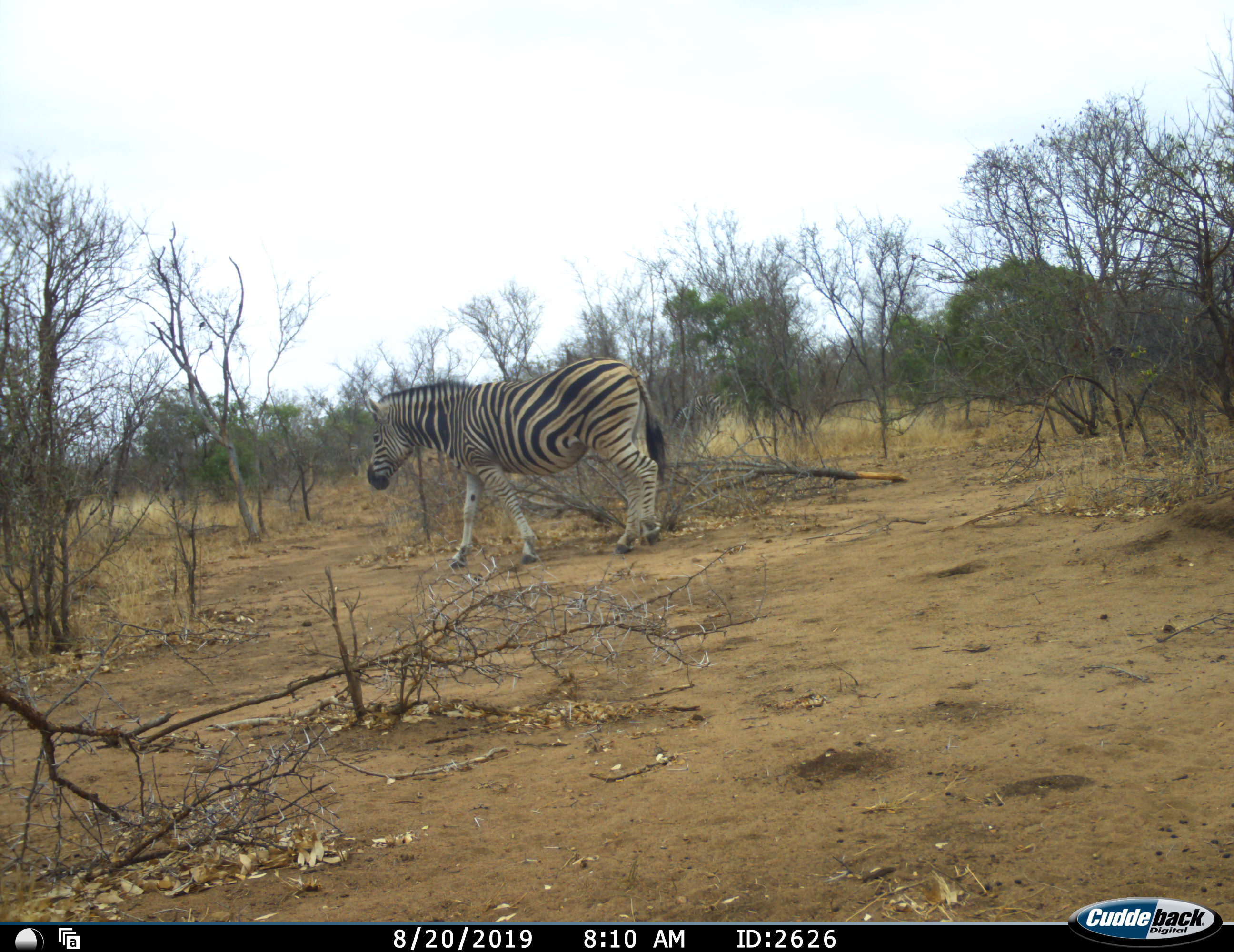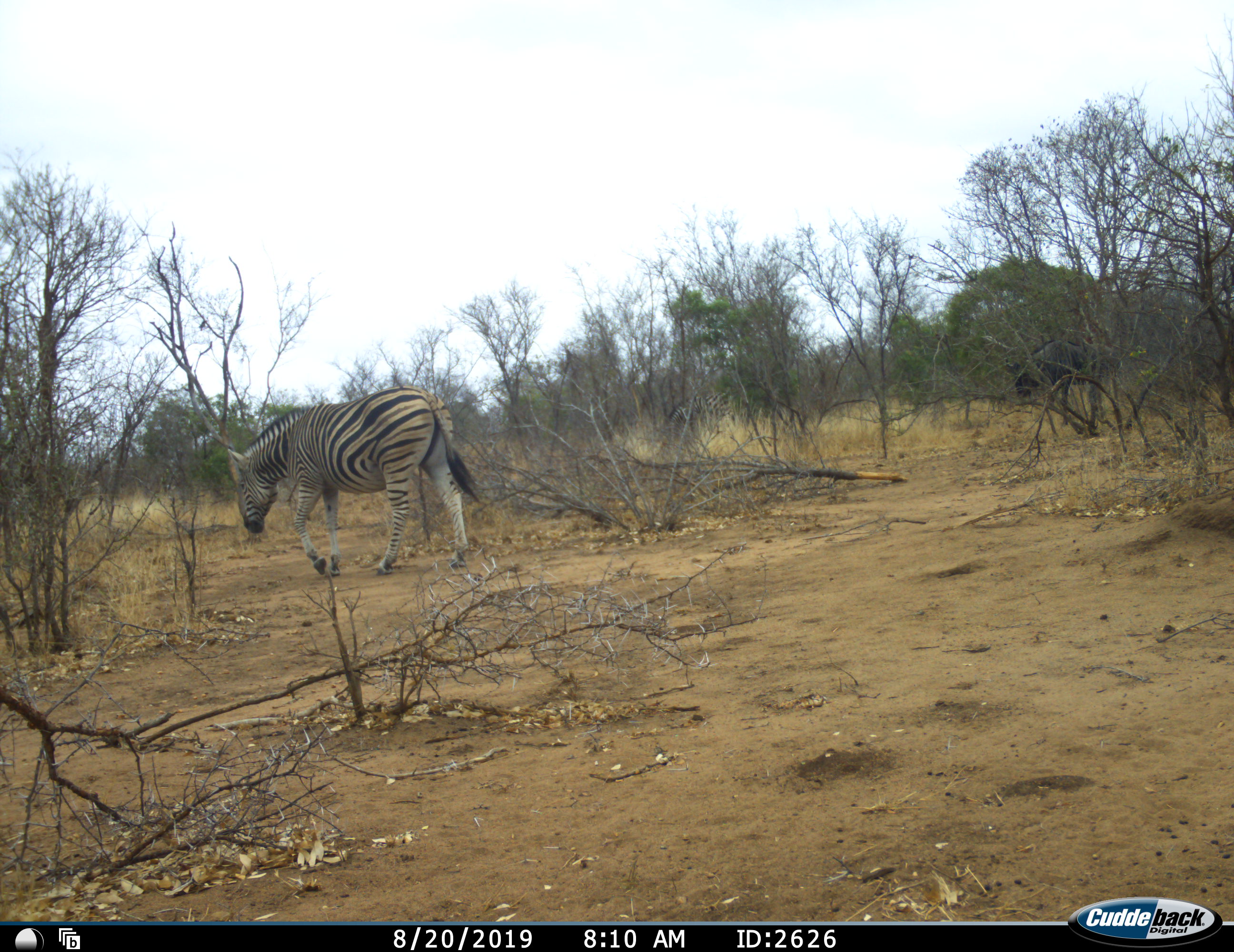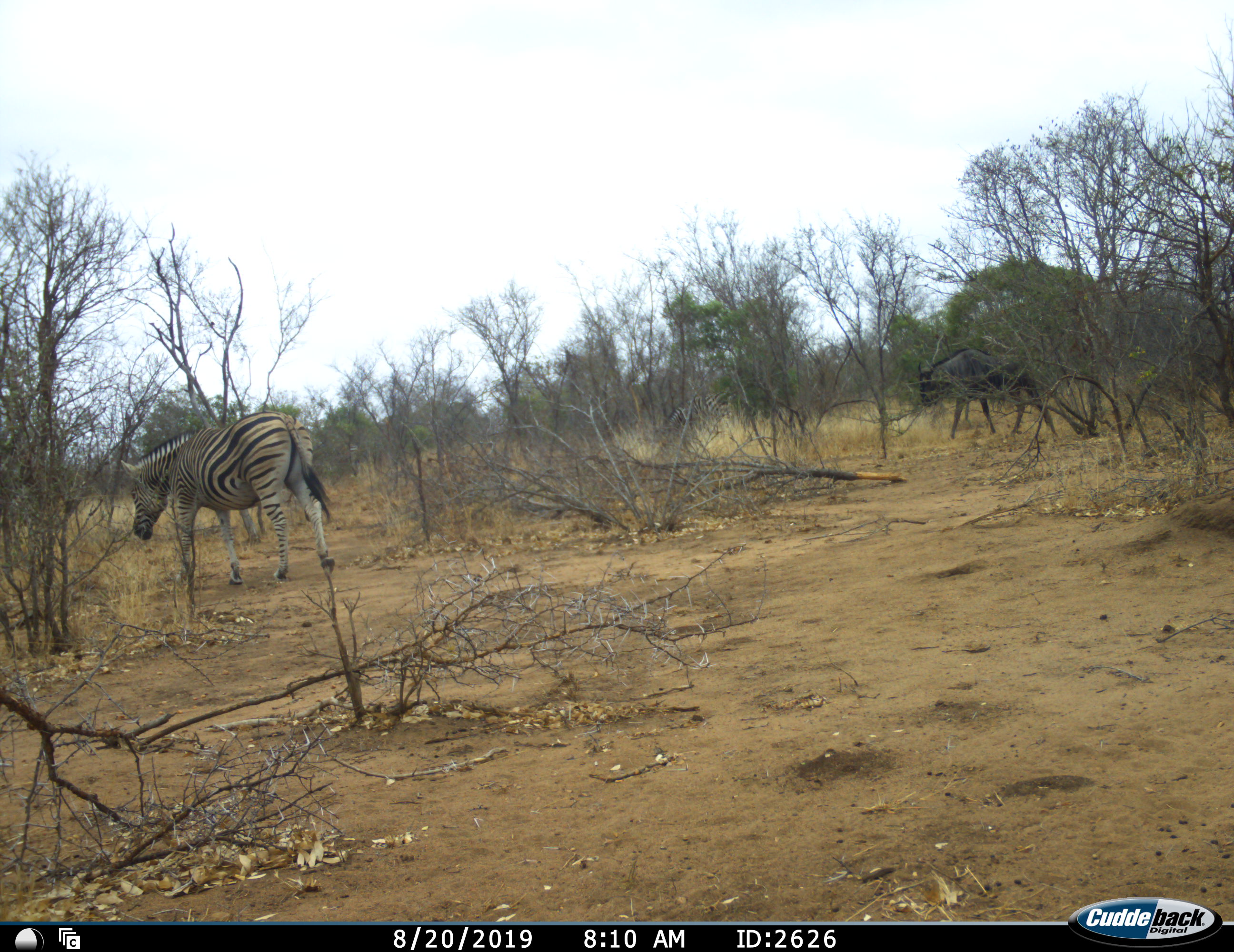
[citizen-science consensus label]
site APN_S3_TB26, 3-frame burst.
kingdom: Animalia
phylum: Chordata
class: Mammalia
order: Artiodactyla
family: Bovidae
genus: Connochaetes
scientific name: Connochaetes taurinus taurinus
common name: blue wildebeest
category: wildebeestblue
Wildebeestblue (blue wildebeest) (Connochaetes taurinus taurinus), count 1. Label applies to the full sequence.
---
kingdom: Animalia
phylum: Chordata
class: Mammalia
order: Perissodactyla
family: Equidae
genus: Equus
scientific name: Equus quagga burchellii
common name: burchell's zebra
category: zebraburchells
Zebraburchells (burchell's zebra) (Equus quagga burchellii), count 1. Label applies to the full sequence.